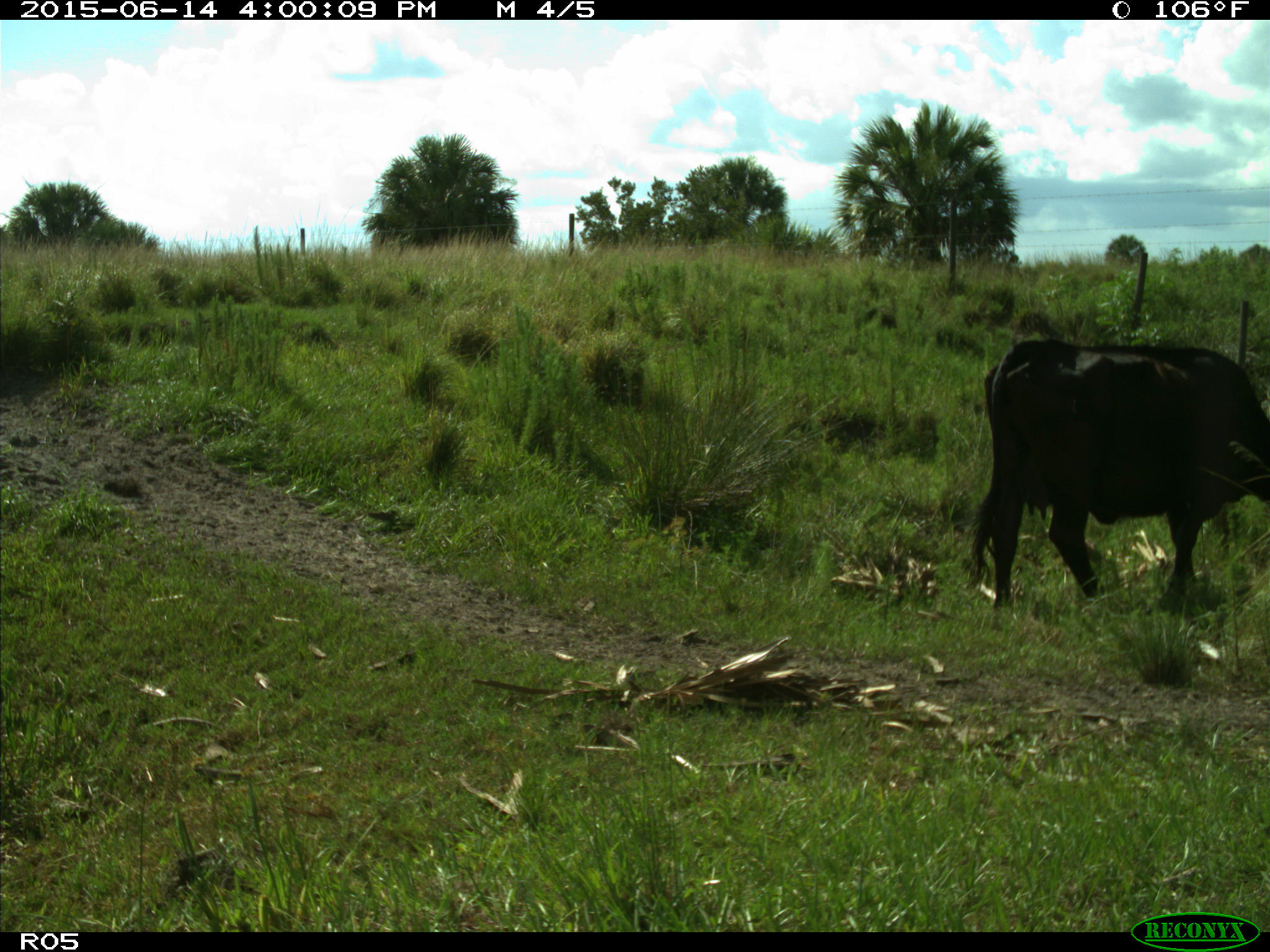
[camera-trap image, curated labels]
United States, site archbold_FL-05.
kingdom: Animalia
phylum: Chordata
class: Mammalia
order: Artiodactyla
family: Bovidae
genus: Bos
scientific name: Bos taurus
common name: domestic cow